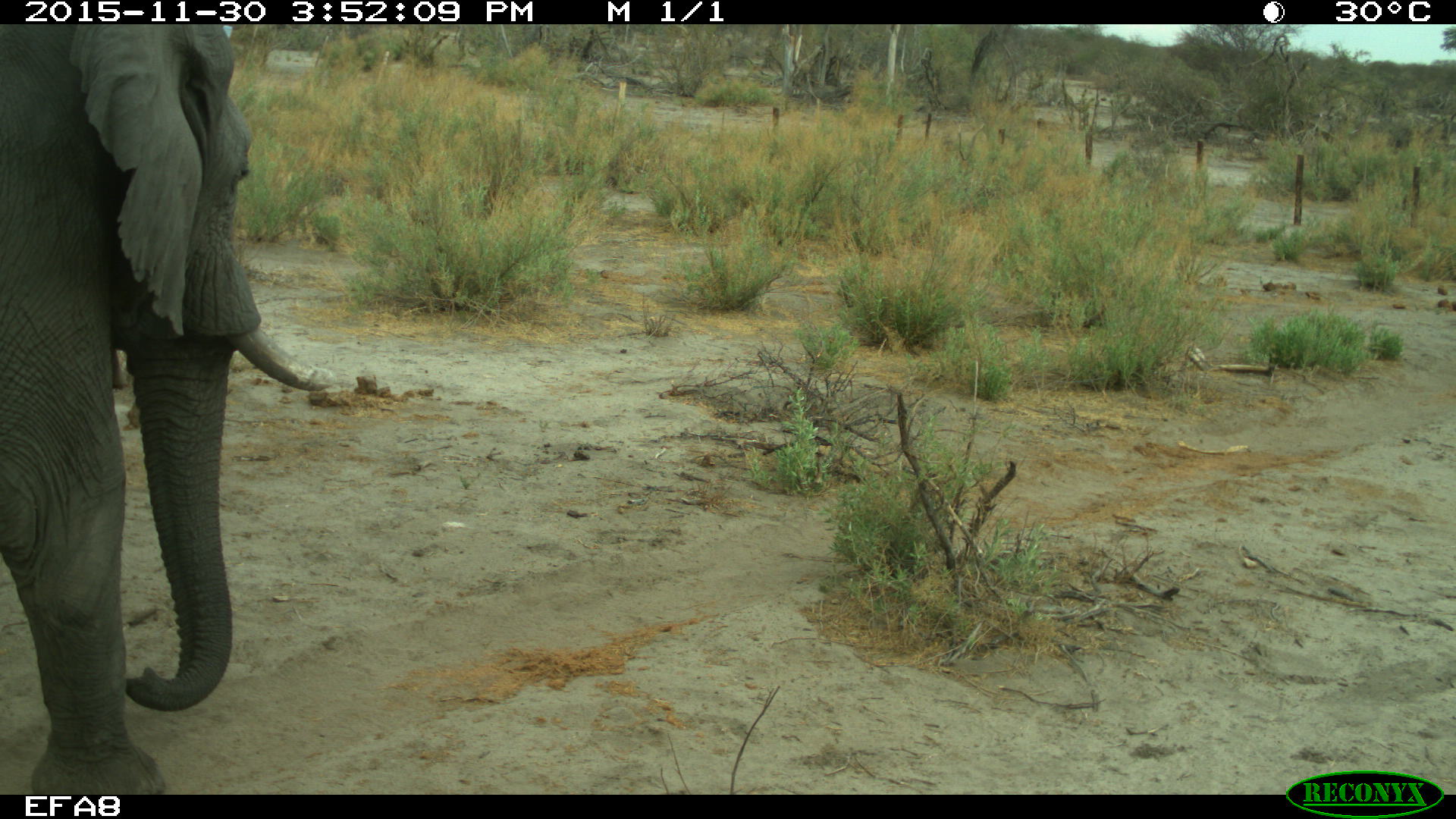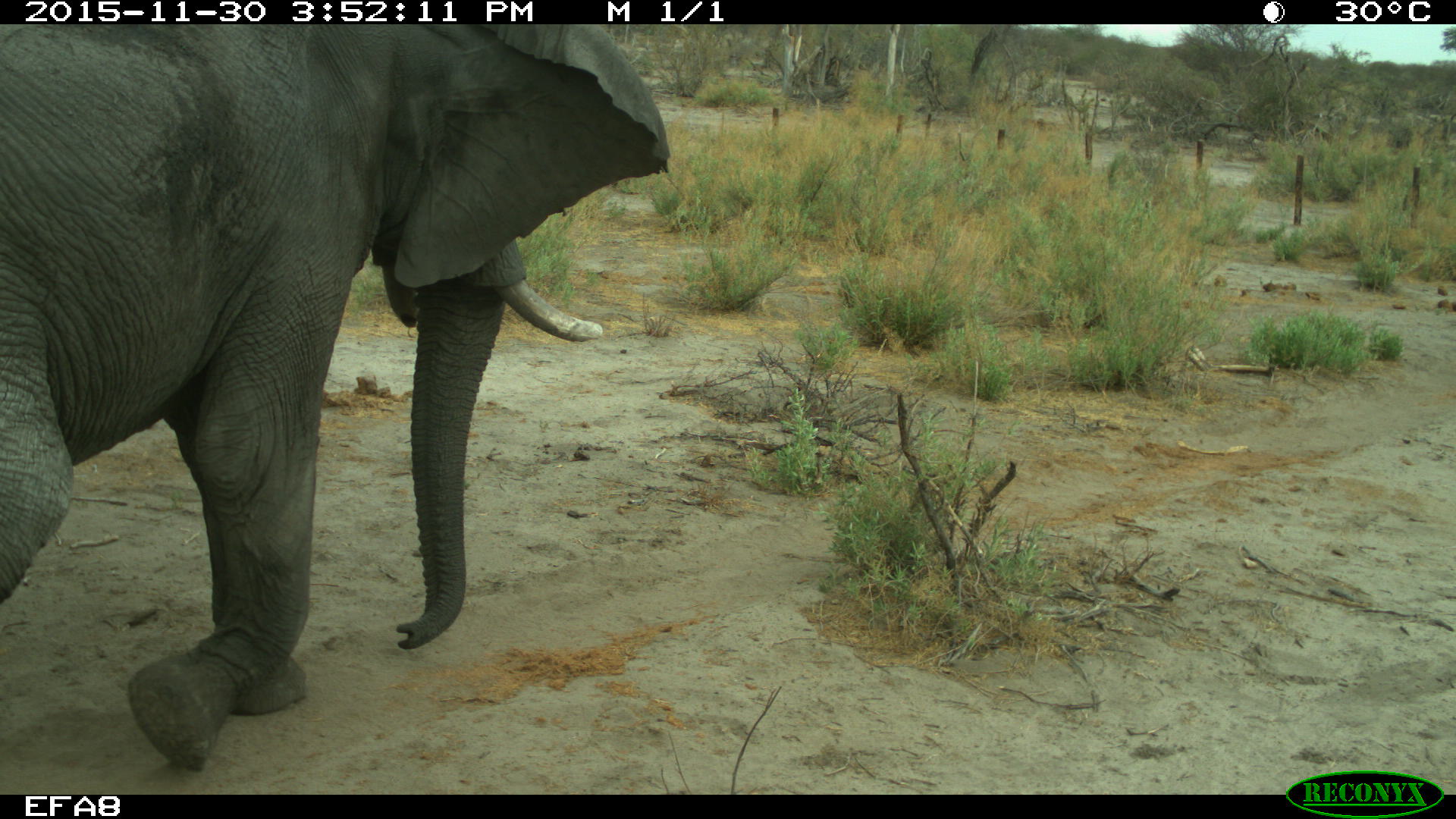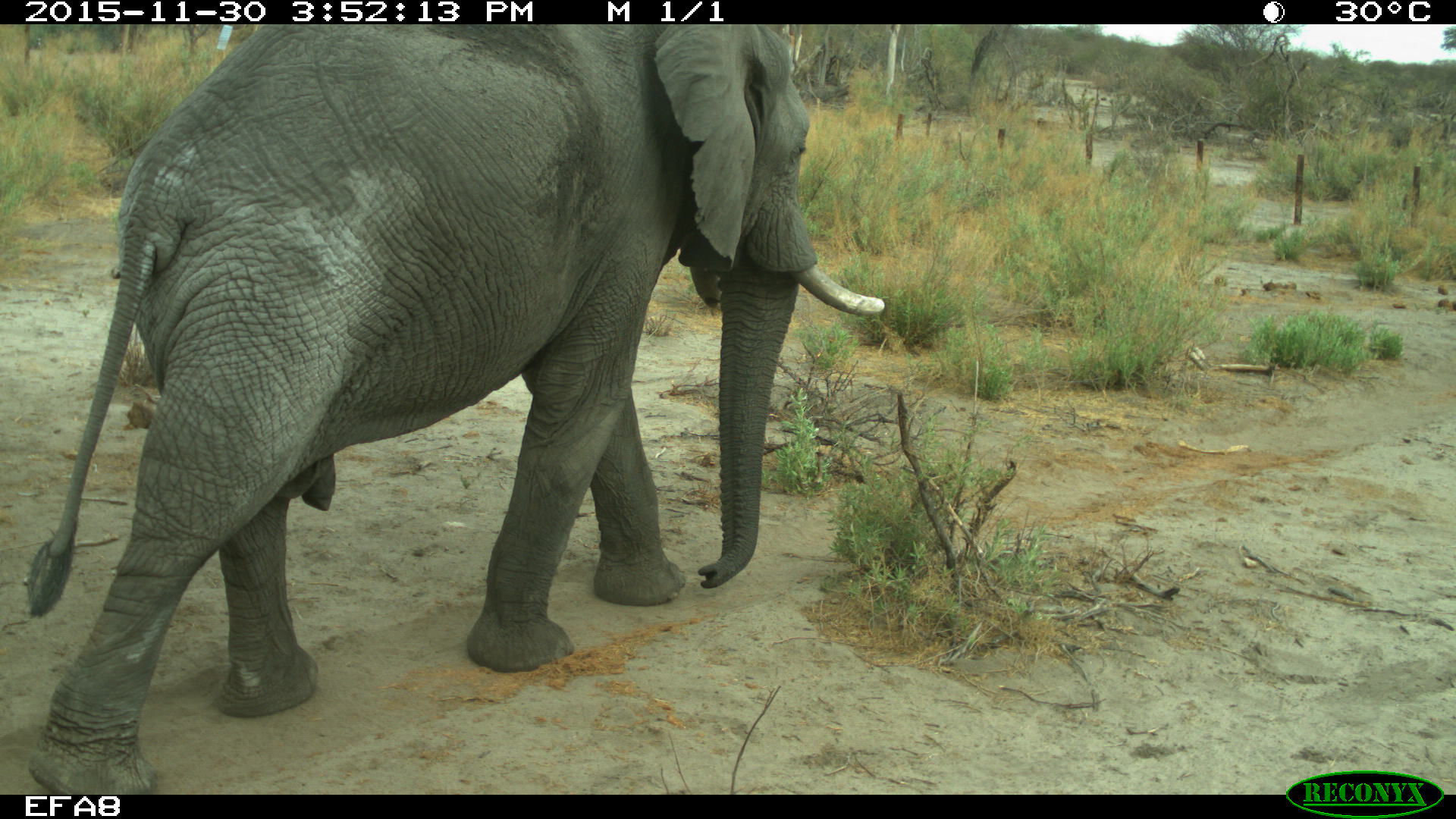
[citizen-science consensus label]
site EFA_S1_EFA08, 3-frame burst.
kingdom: Animalia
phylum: Chordata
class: Mammalia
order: Proboscidea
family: Elephantidae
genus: Loxodonta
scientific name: Loxodonta africana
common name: african bush elephant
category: elephant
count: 1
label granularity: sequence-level